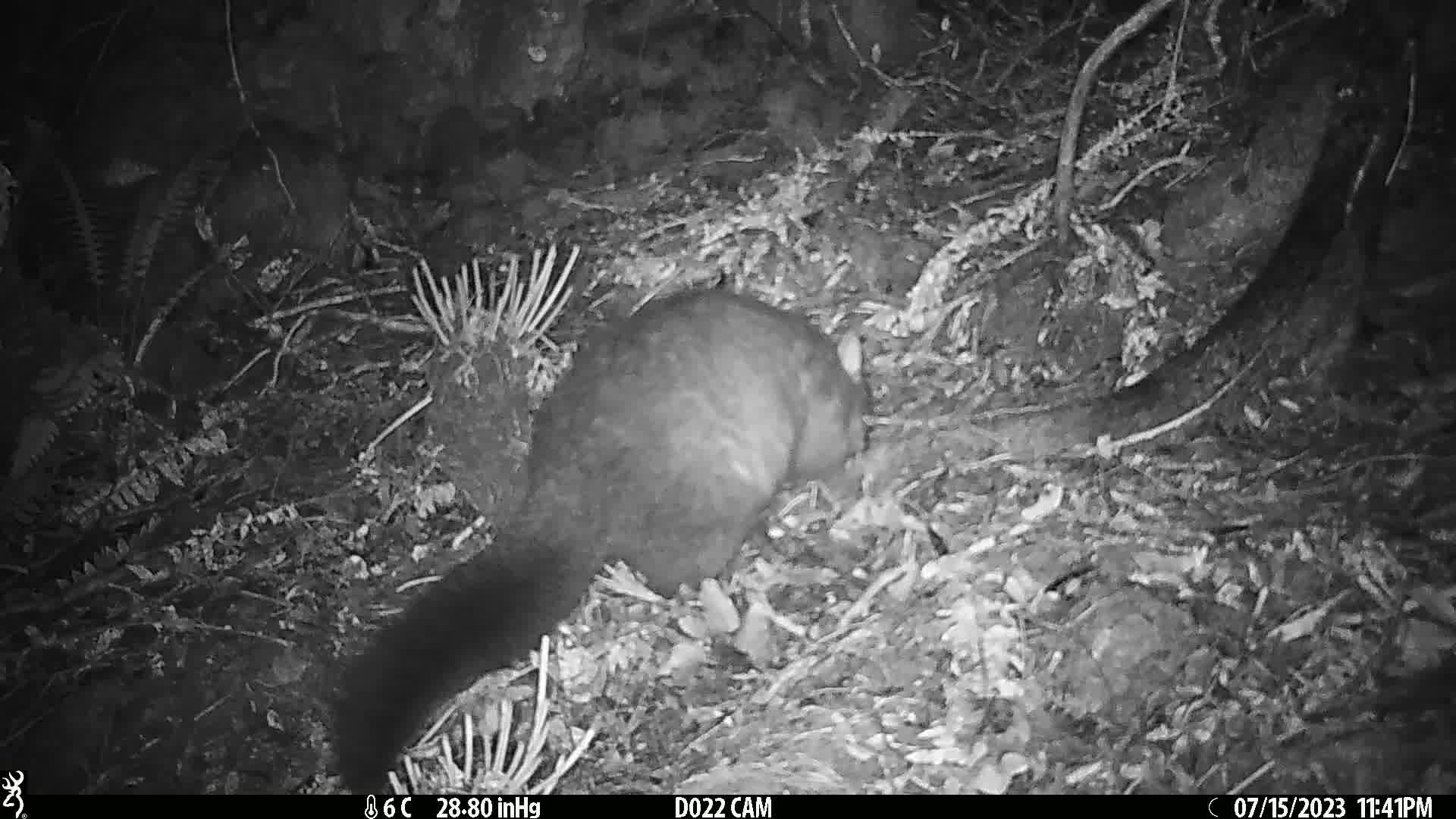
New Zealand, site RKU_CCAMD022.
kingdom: Animalia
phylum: Chordata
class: Mammalia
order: Diprotodontia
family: Phalangeridae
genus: Trichosurus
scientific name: Trichosurus vulpecula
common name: common brushtail possum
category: possum